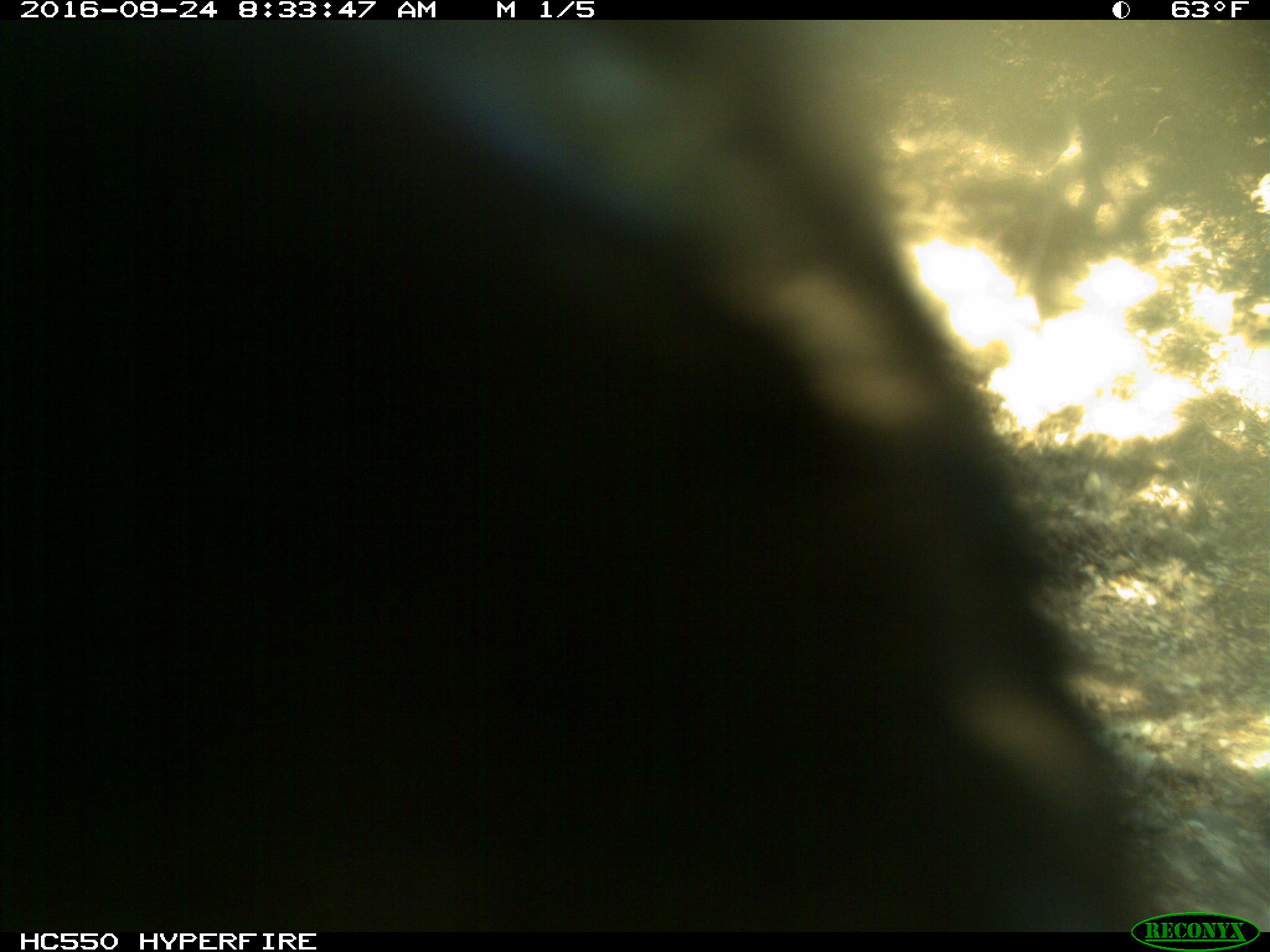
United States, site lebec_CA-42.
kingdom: Animalia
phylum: Chordata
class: Mammalia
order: Artiodactyla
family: Bovidae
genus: Bos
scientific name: Bos taurus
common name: domestic cow